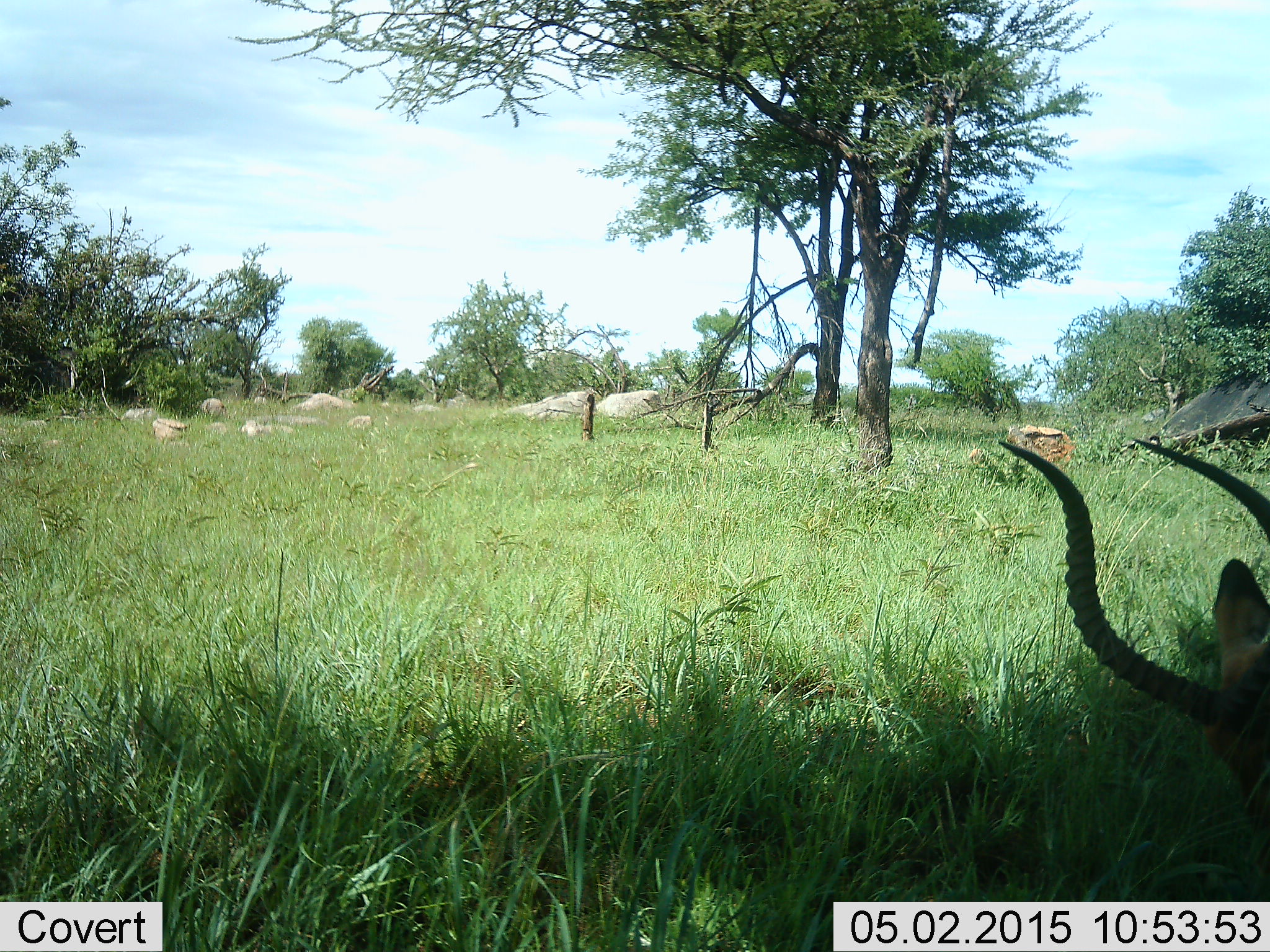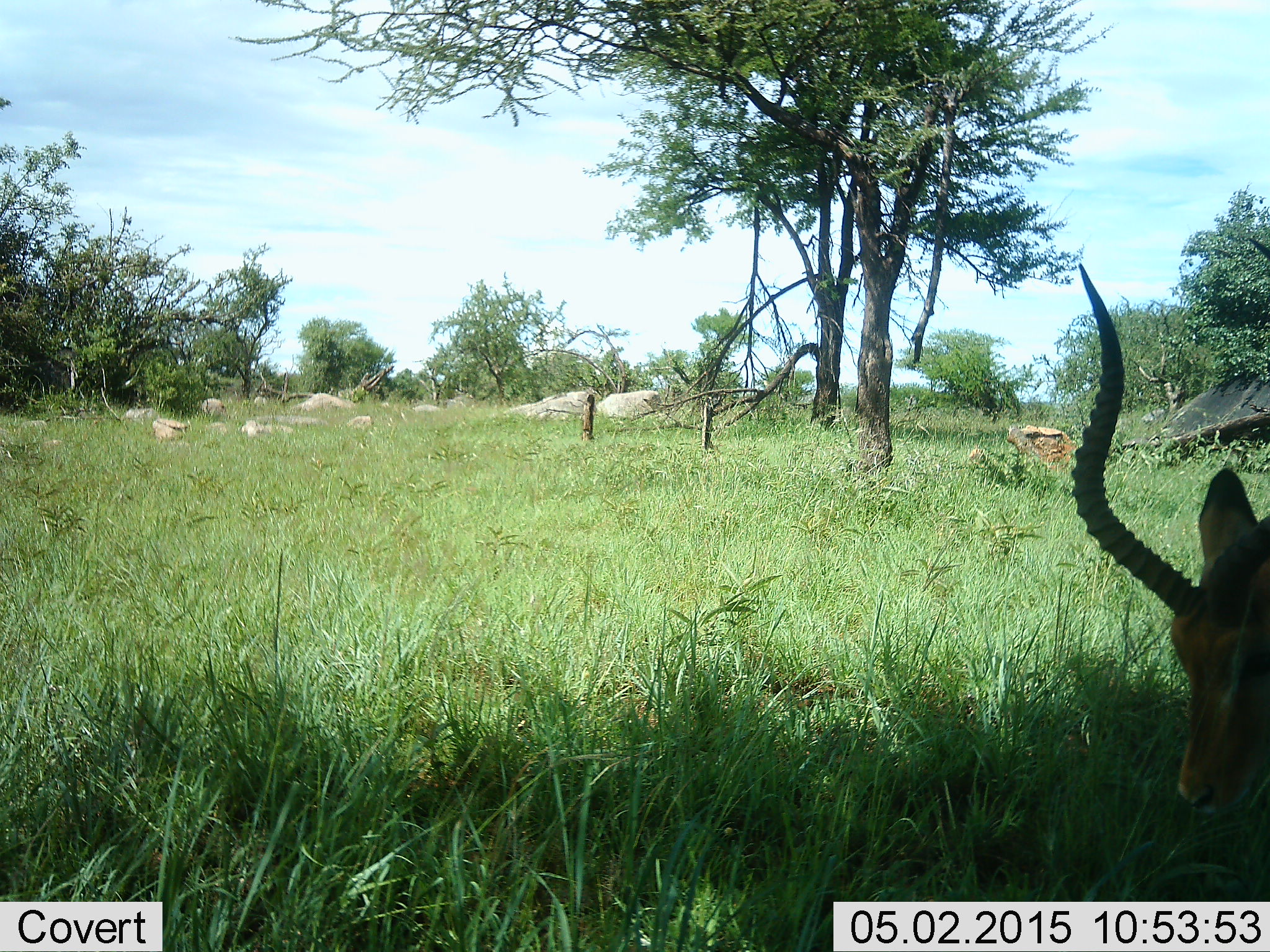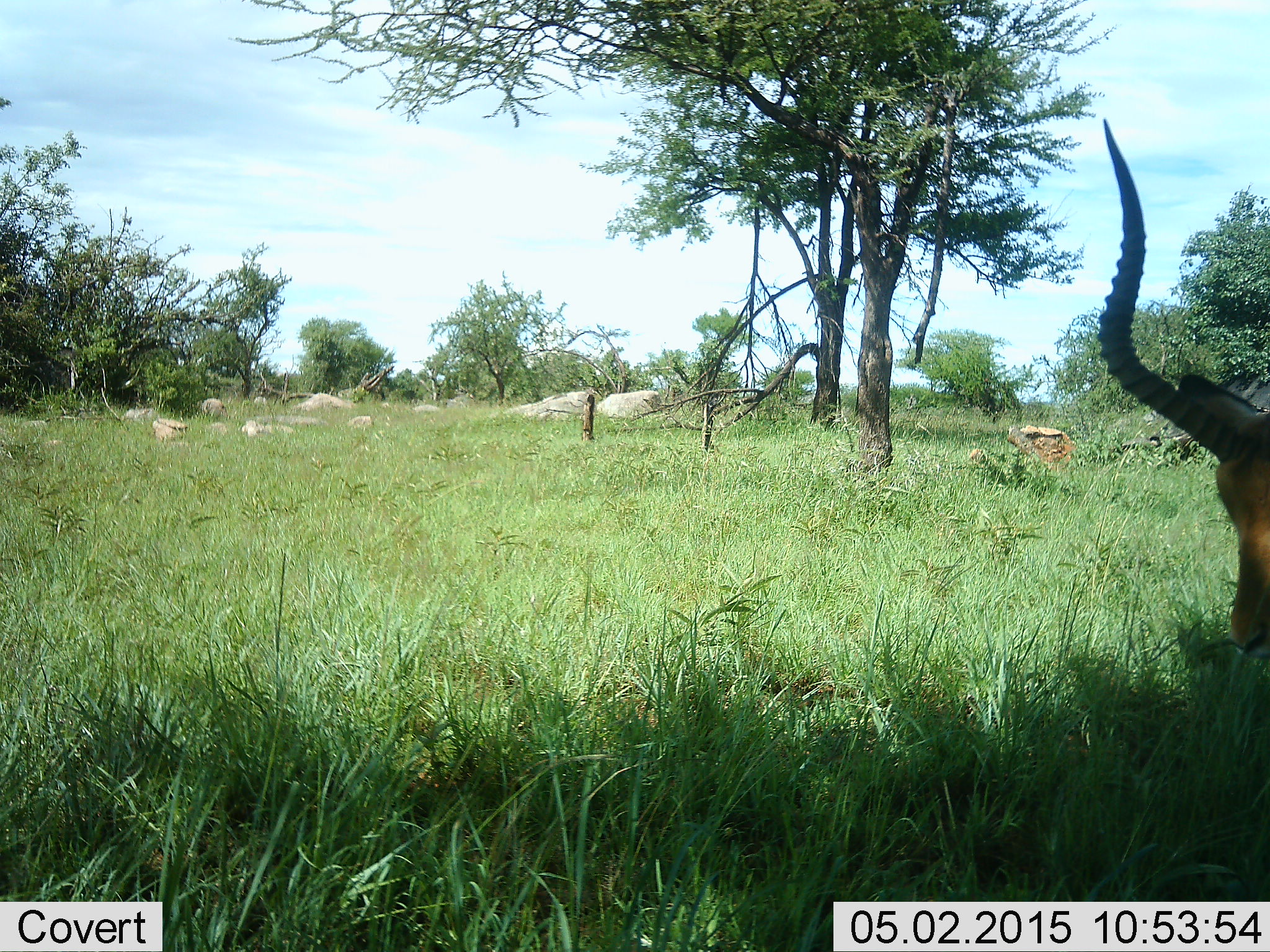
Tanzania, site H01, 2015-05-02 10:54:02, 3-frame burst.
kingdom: Animalia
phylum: Chordata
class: Mammalia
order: Artiodactyla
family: Bovidae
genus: Aepyceros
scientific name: Aepyceros melampus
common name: impala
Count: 1.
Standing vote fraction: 40%.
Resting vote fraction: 10%.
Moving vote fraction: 20%.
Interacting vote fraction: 0%.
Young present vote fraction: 0%.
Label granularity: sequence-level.